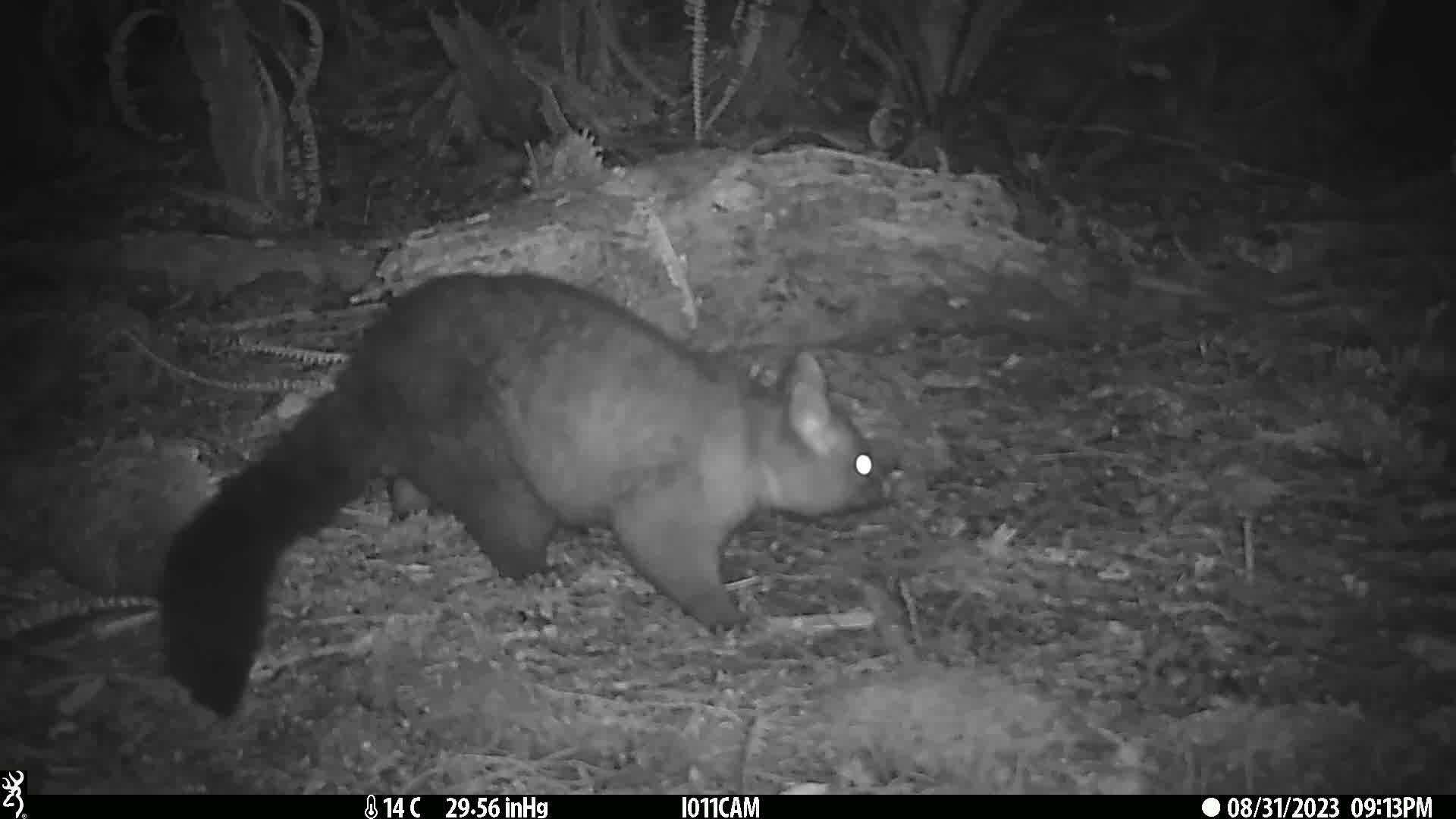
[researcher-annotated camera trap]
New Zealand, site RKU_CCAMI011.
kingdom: Animalia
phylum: Chordata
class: Mammalia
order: Diprotodontia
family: Phalangeridae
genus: Trichosurus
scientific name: Trichosurus vulpecula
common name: common brushtail possum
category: possum